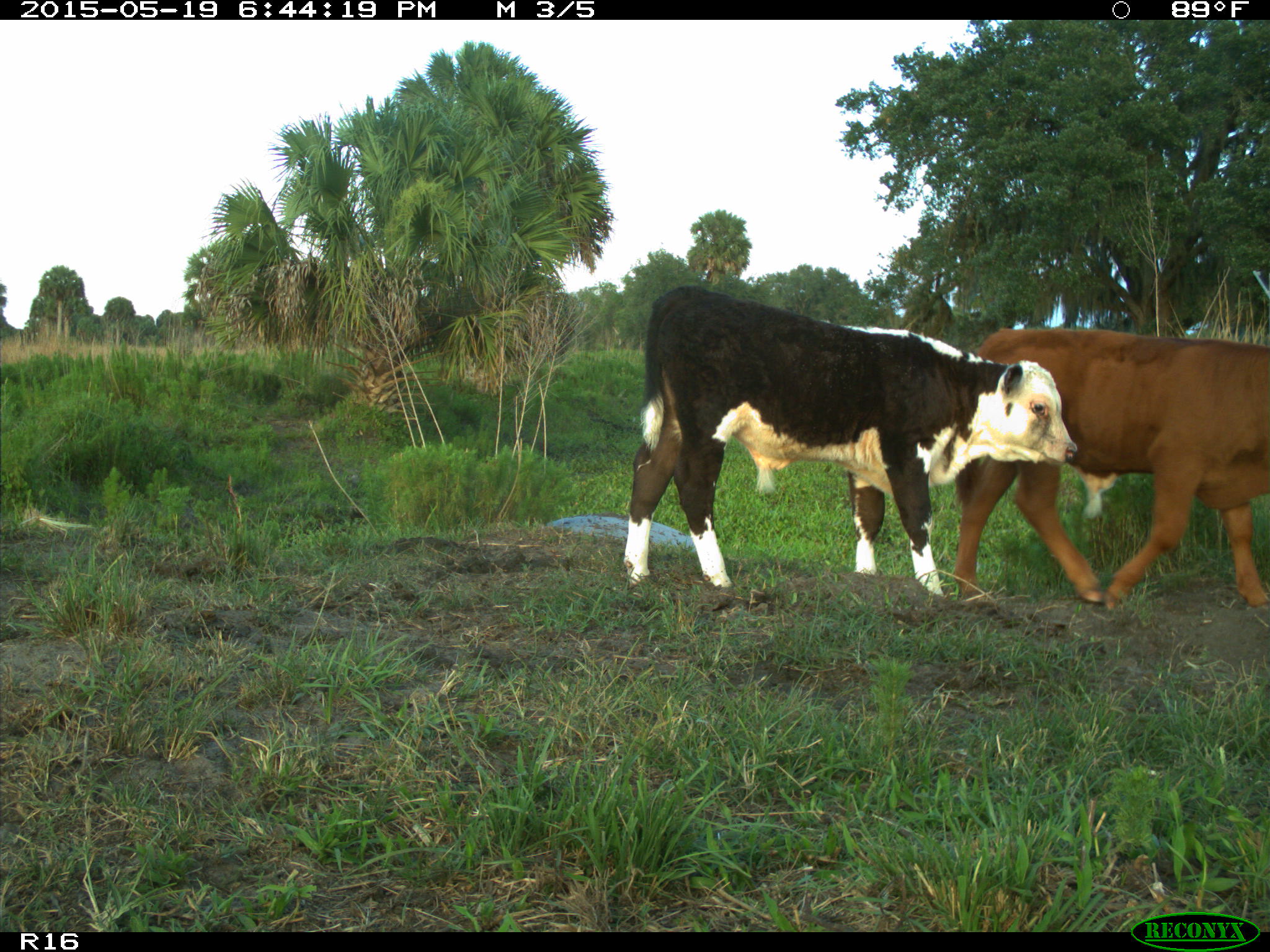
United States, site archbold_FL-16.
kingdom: Animalia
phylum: Chordata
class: Mammalia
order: Artiodactyla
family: Bovidae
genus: Bos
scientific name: Bos taurus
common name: domestic cow